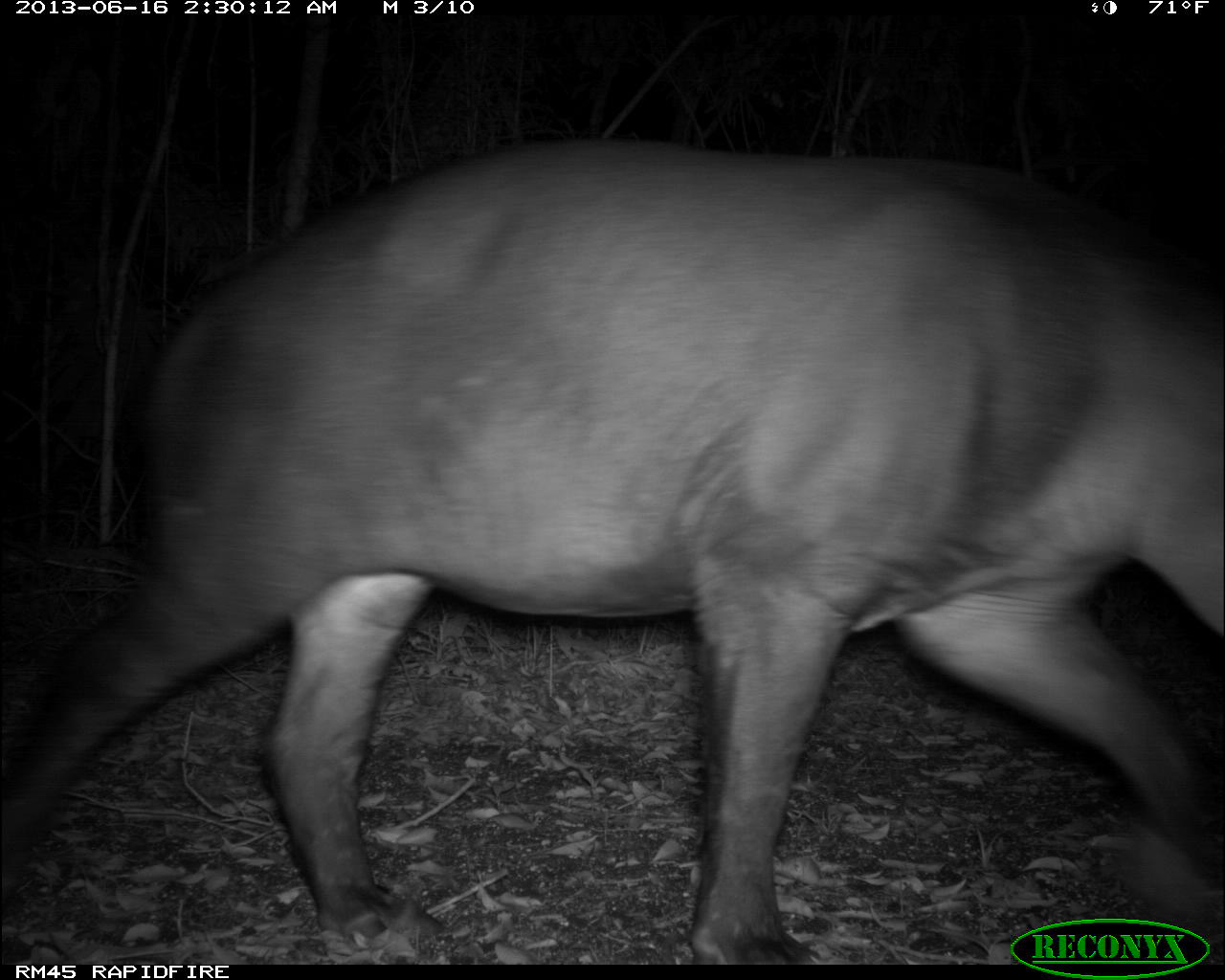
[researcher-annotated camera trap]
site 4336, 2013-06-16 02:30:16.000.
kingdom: Animalia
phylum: Chordata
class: Mammalia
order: Perissodactyla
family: Tapiridae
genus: Tapirus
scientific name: Tapirus bairdii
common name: baird's tapir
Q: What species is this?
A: Tapirus bairdii (baird's tapir).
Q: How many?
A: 1.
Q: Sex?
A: Male.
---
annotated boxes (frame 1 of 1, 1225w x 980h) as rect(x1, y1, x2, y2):
tapirus bairdii: rect(1, 138, 1225, 963)